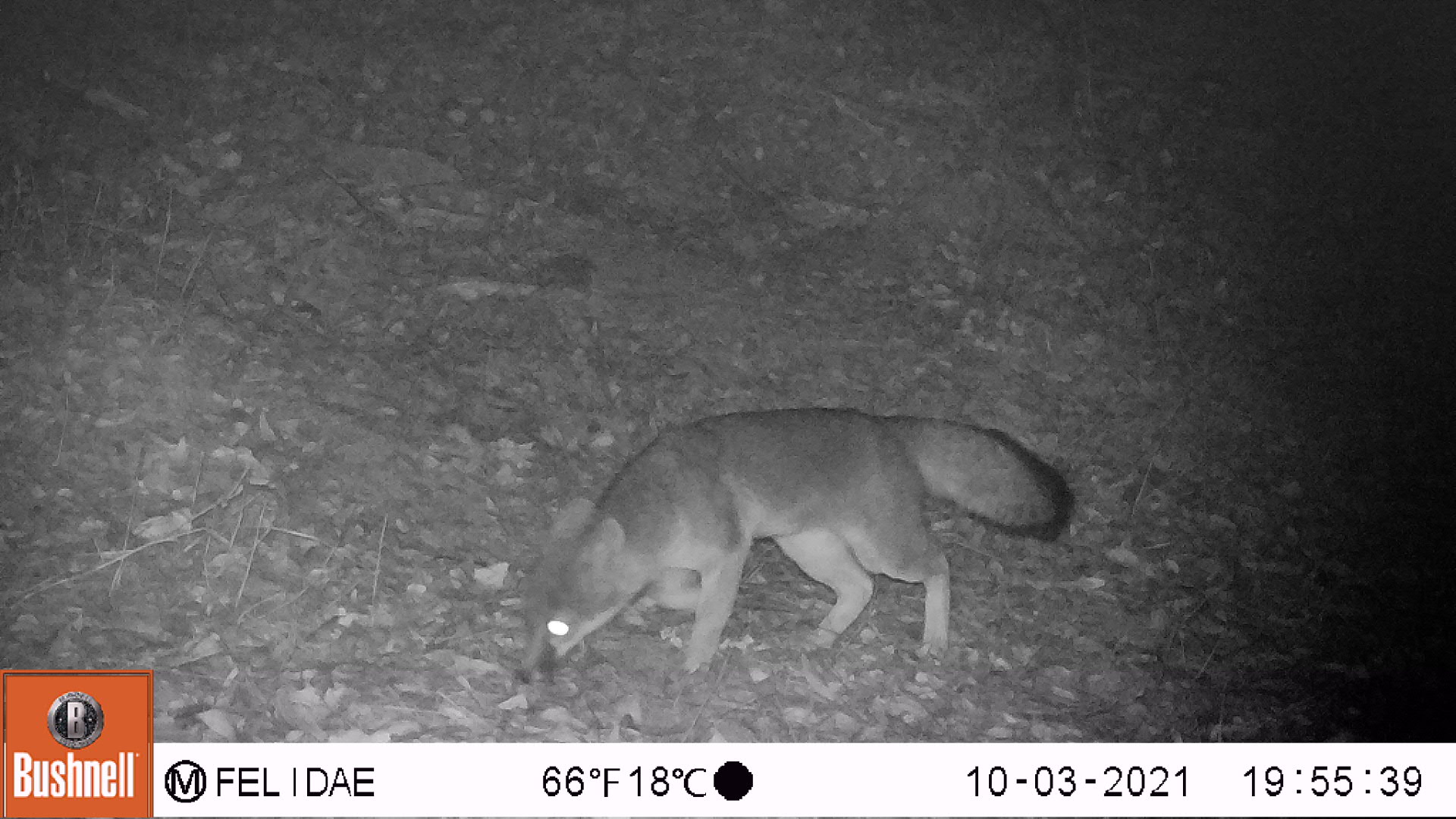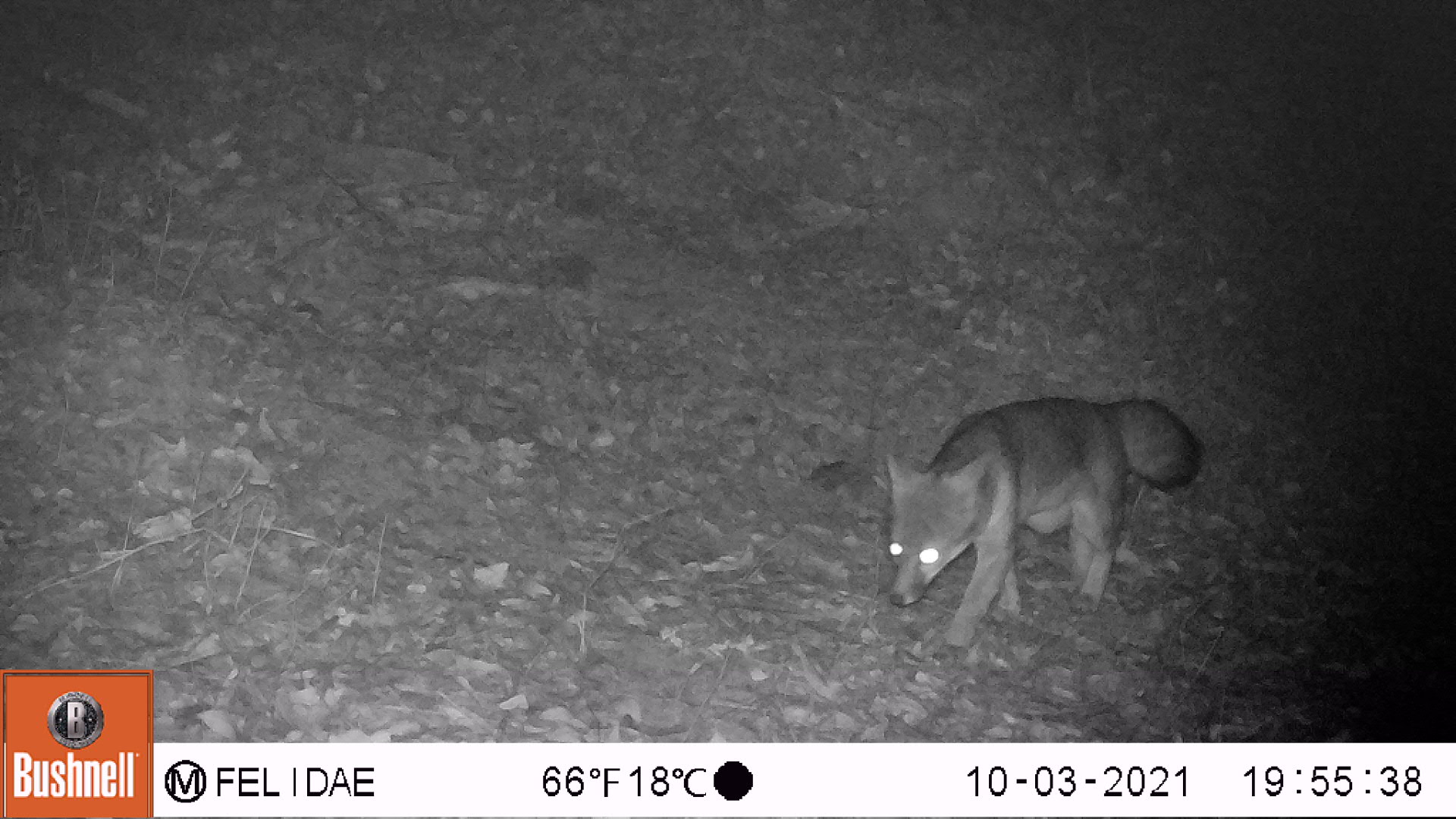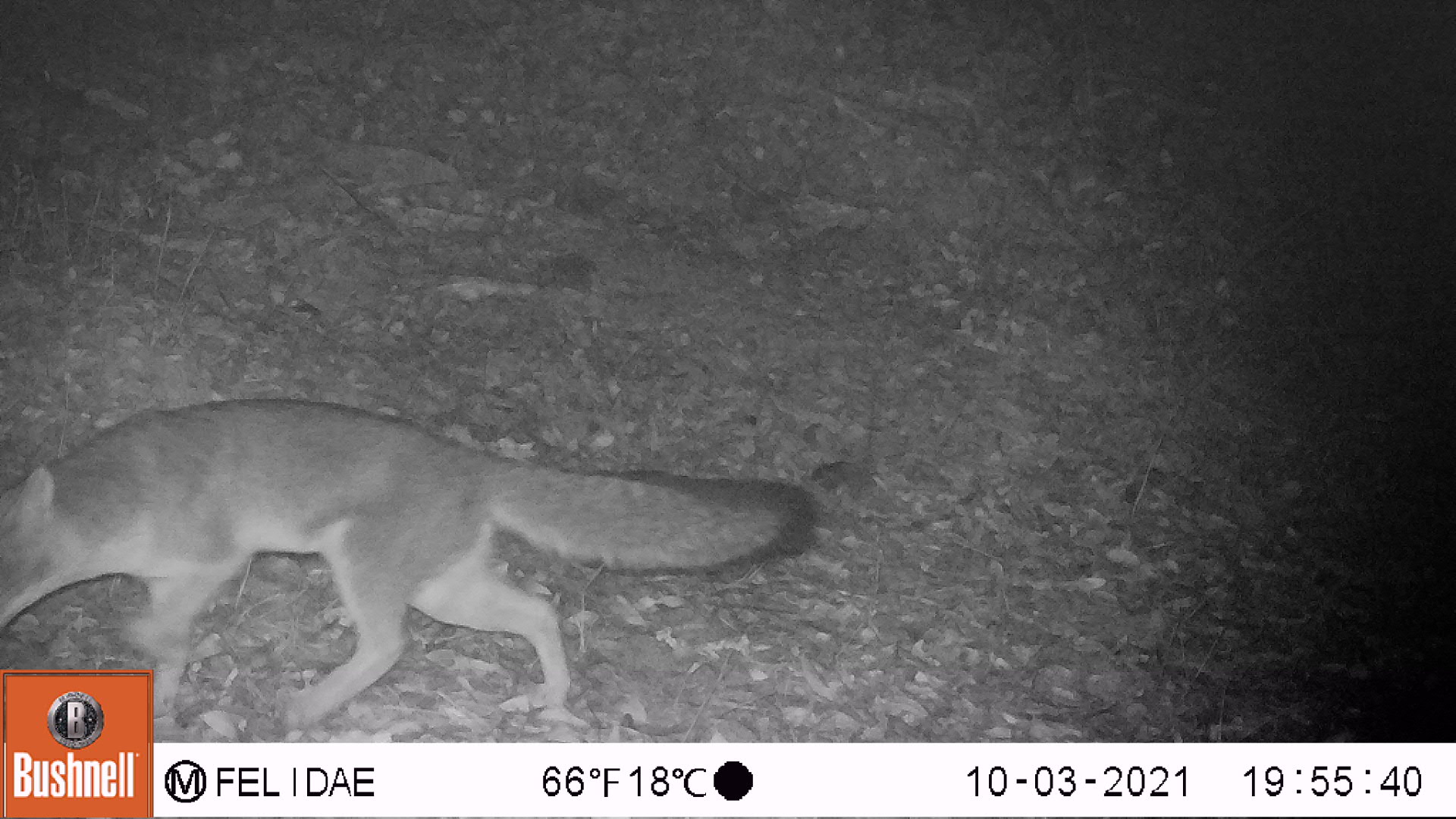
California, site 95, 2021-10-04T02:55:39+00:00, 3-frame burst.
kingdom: Animalia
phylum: Chordata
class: Mammalia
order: Carnivora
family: Canidae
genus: Urocyon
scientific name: Urocyon cinereoargenteus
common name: gray fox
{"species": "gray fox (Urocyon cinereoargenteus)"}